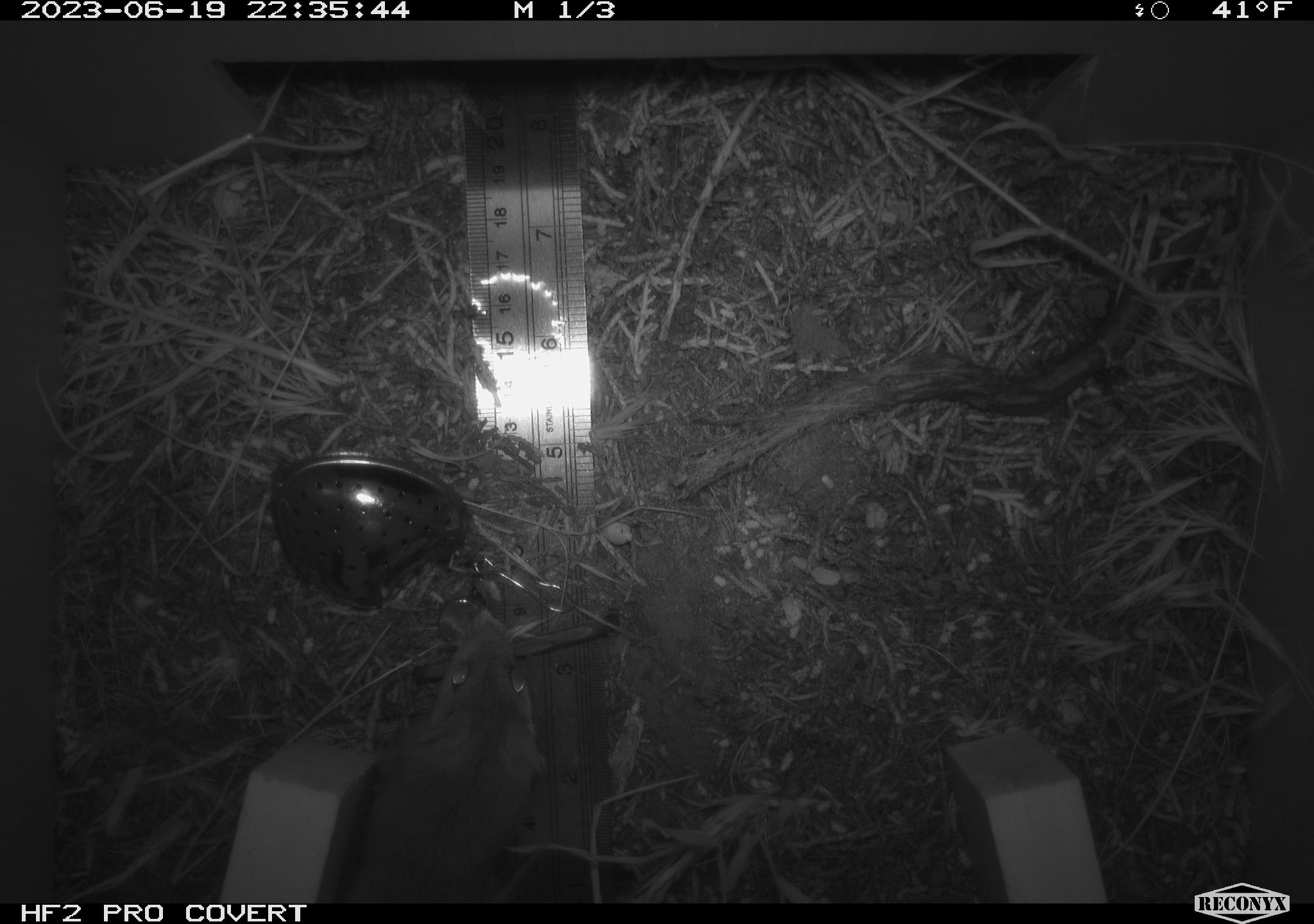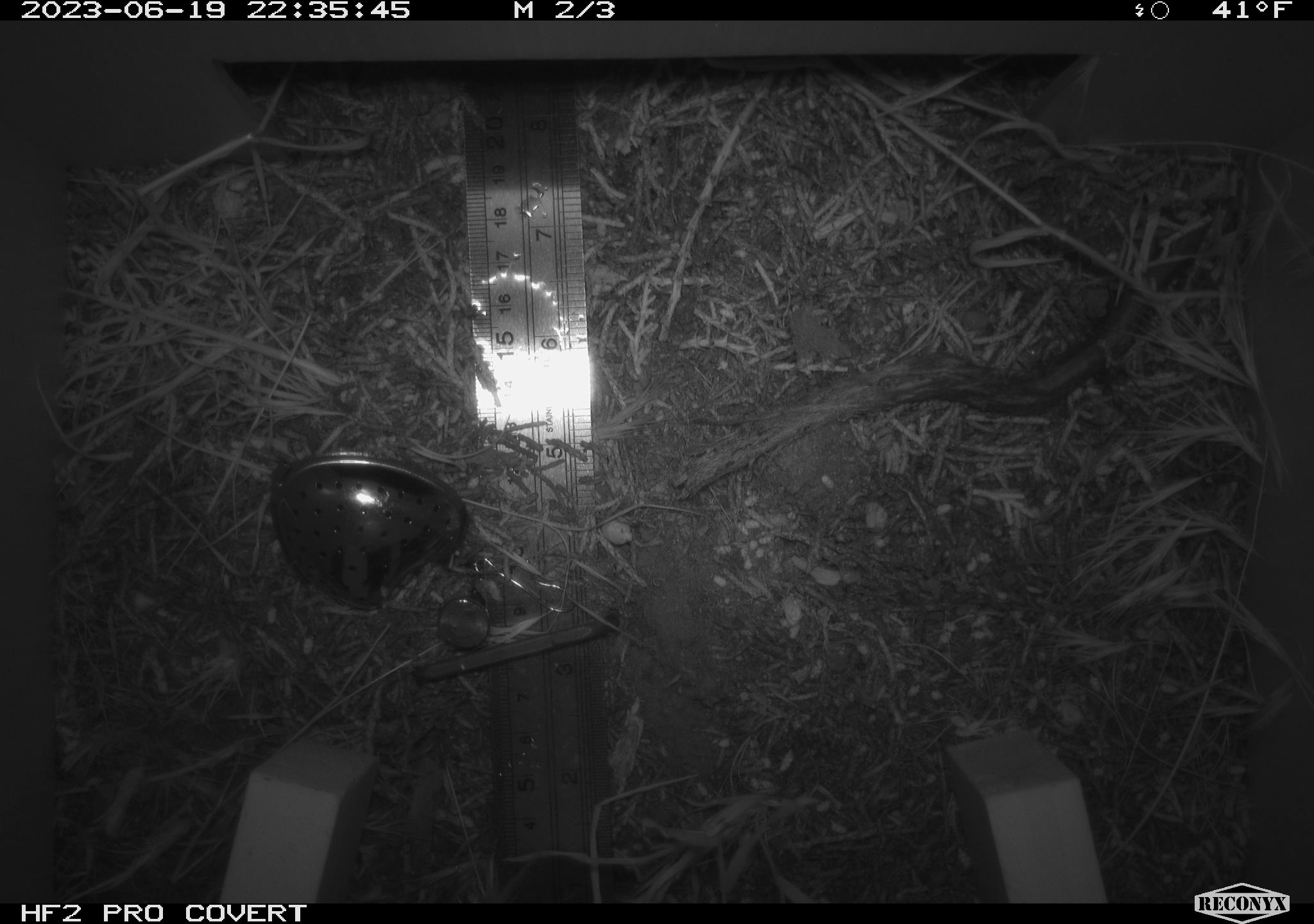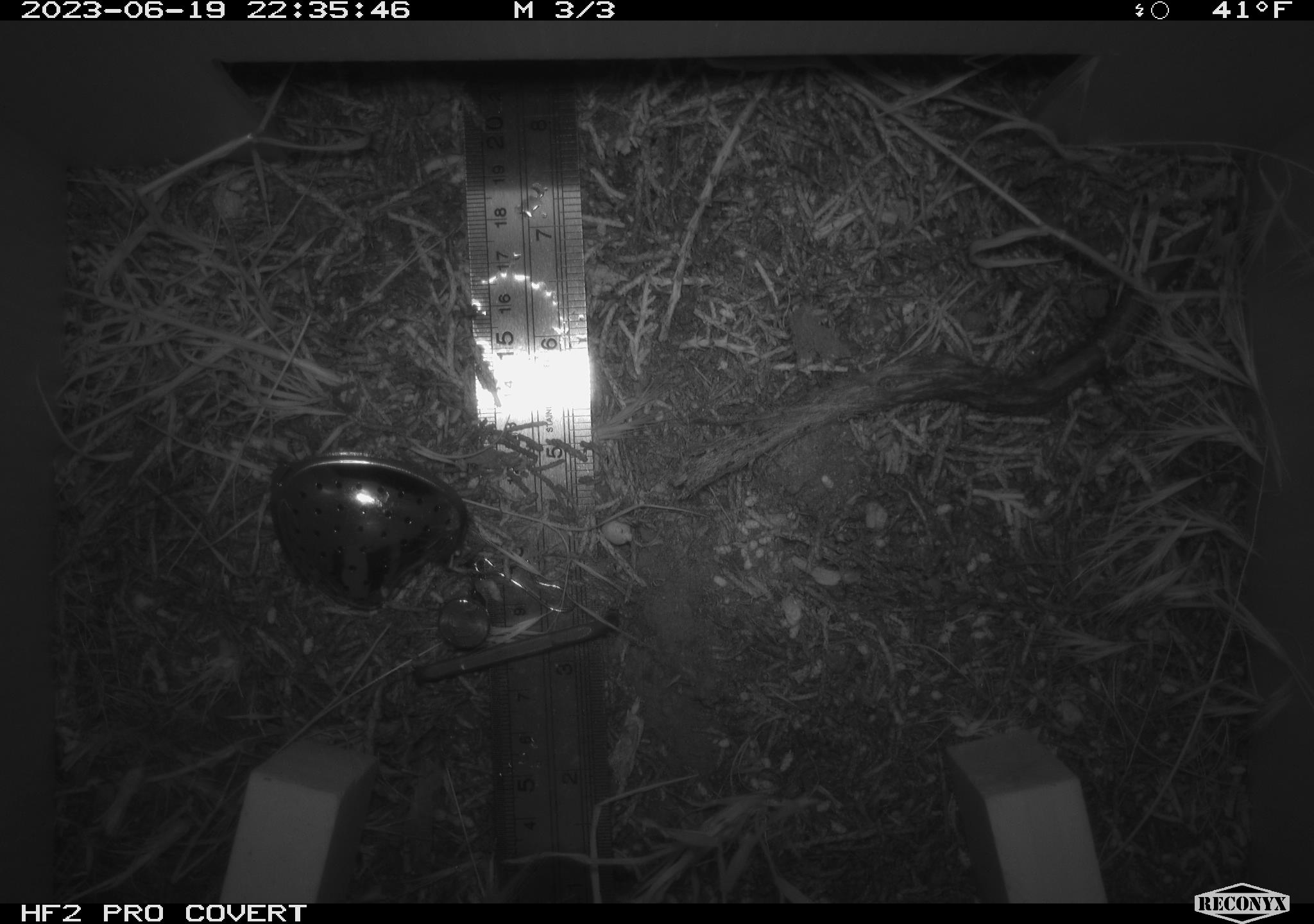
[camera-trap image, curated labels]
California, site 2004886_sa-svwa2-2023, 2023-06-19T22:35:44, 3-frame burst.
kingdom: Animalia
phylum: Chordata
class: Mammalia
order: Rodentia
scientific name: Rodentia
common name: mouse species